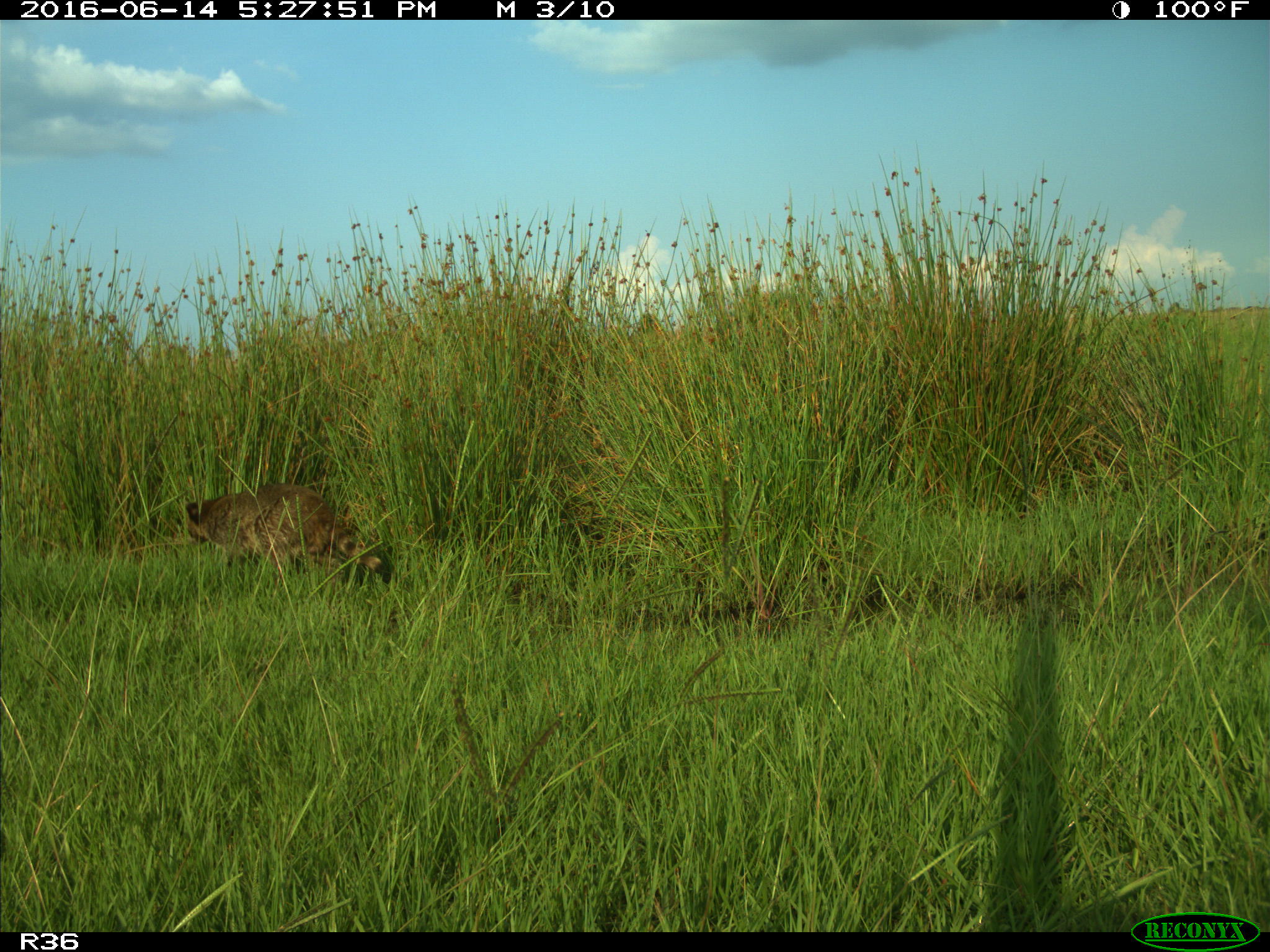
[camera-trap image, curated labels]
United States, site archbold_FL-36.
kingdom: Animalia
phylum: Chordata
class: Mammalia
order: Carnivora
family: Procyonidae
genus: Procyon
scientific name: Procyon lotor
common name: common raccoon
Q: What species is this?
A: Procyon lotor (common raccoon).